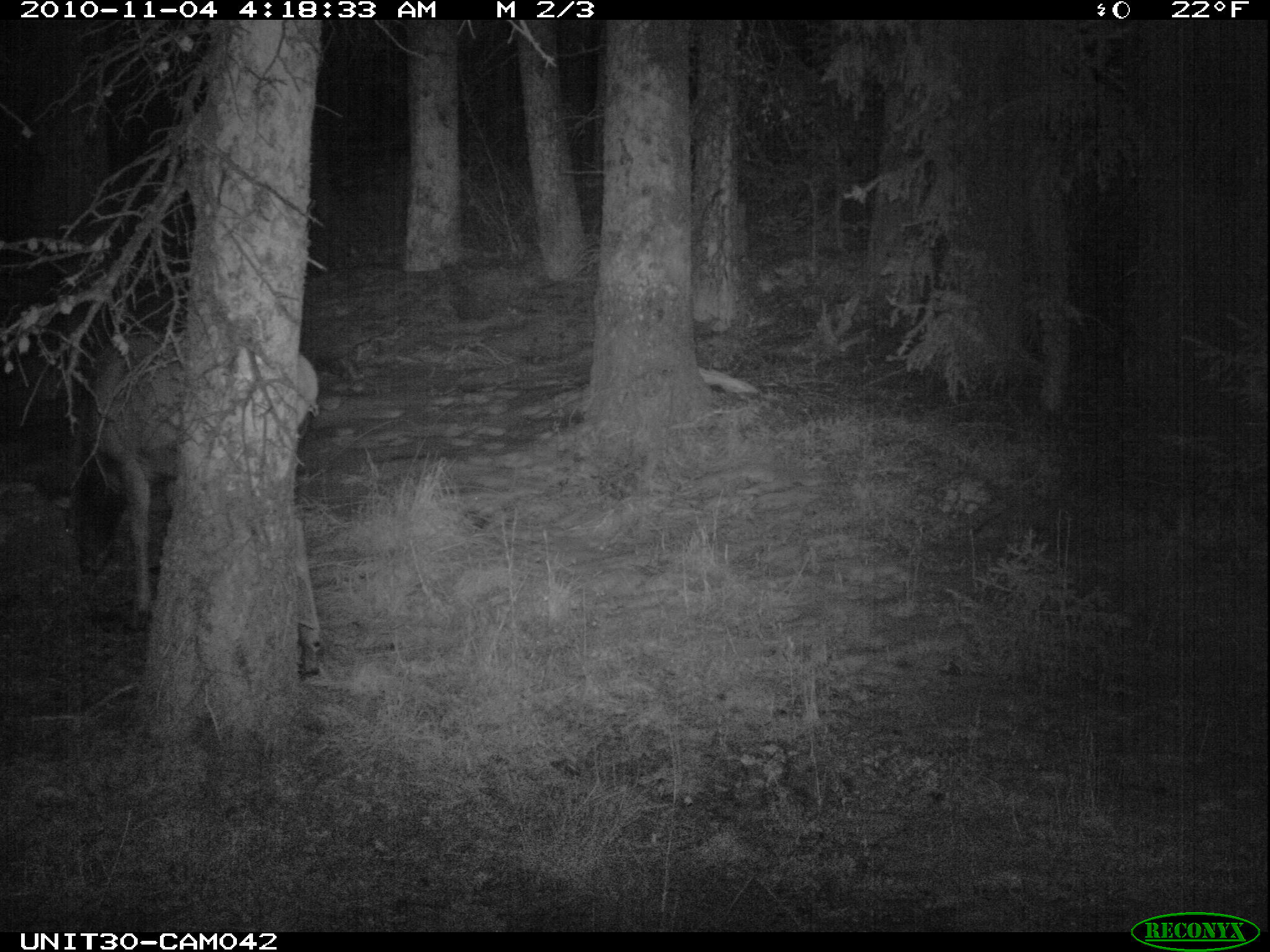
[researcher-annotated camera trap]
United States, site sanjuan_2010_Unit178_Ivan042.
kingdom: Animalia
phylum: Chordata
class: Mammalia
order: Artiodactyla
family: Cervidae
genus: Cervus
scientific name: Cervus elaphus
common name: red deer